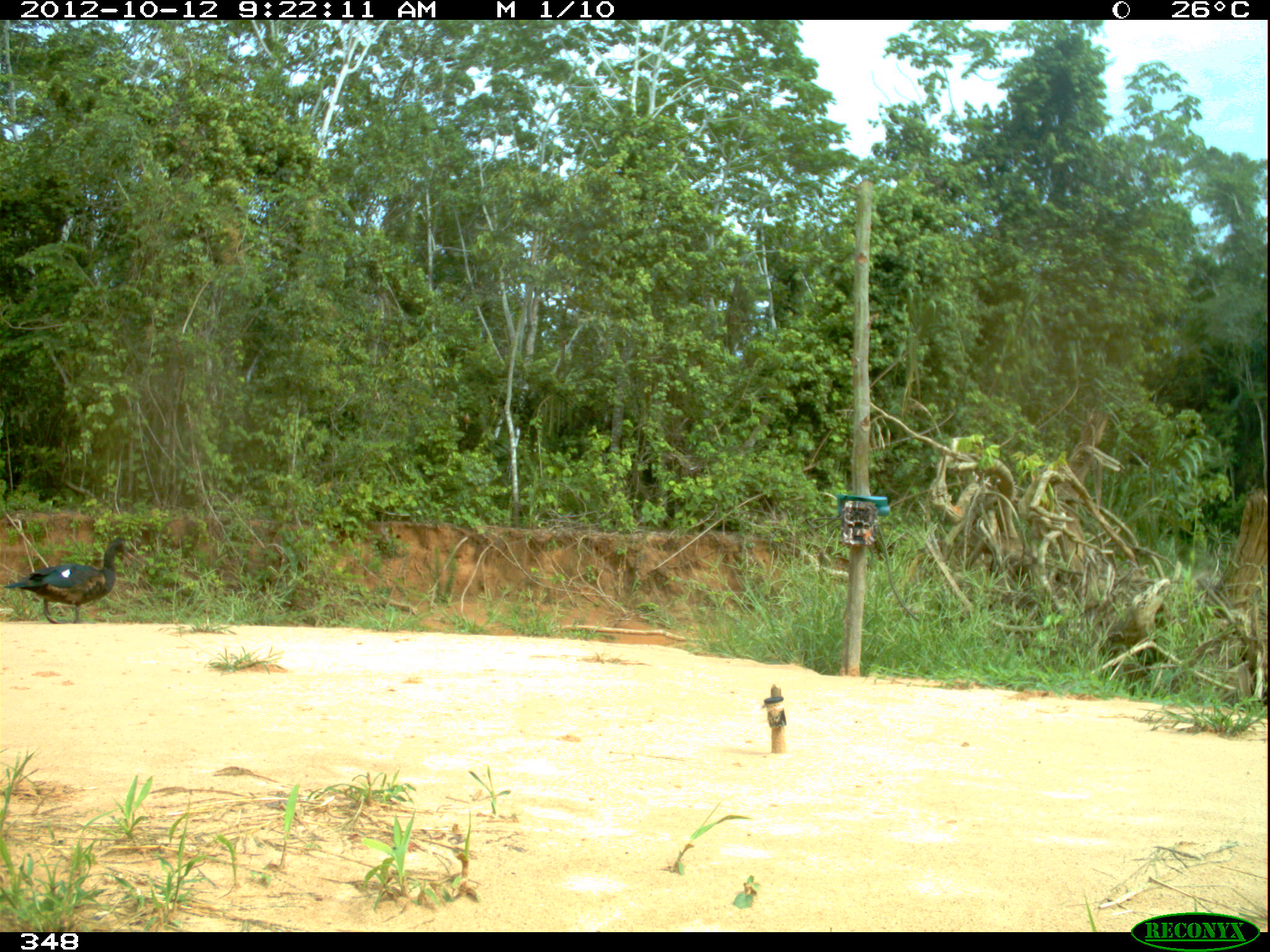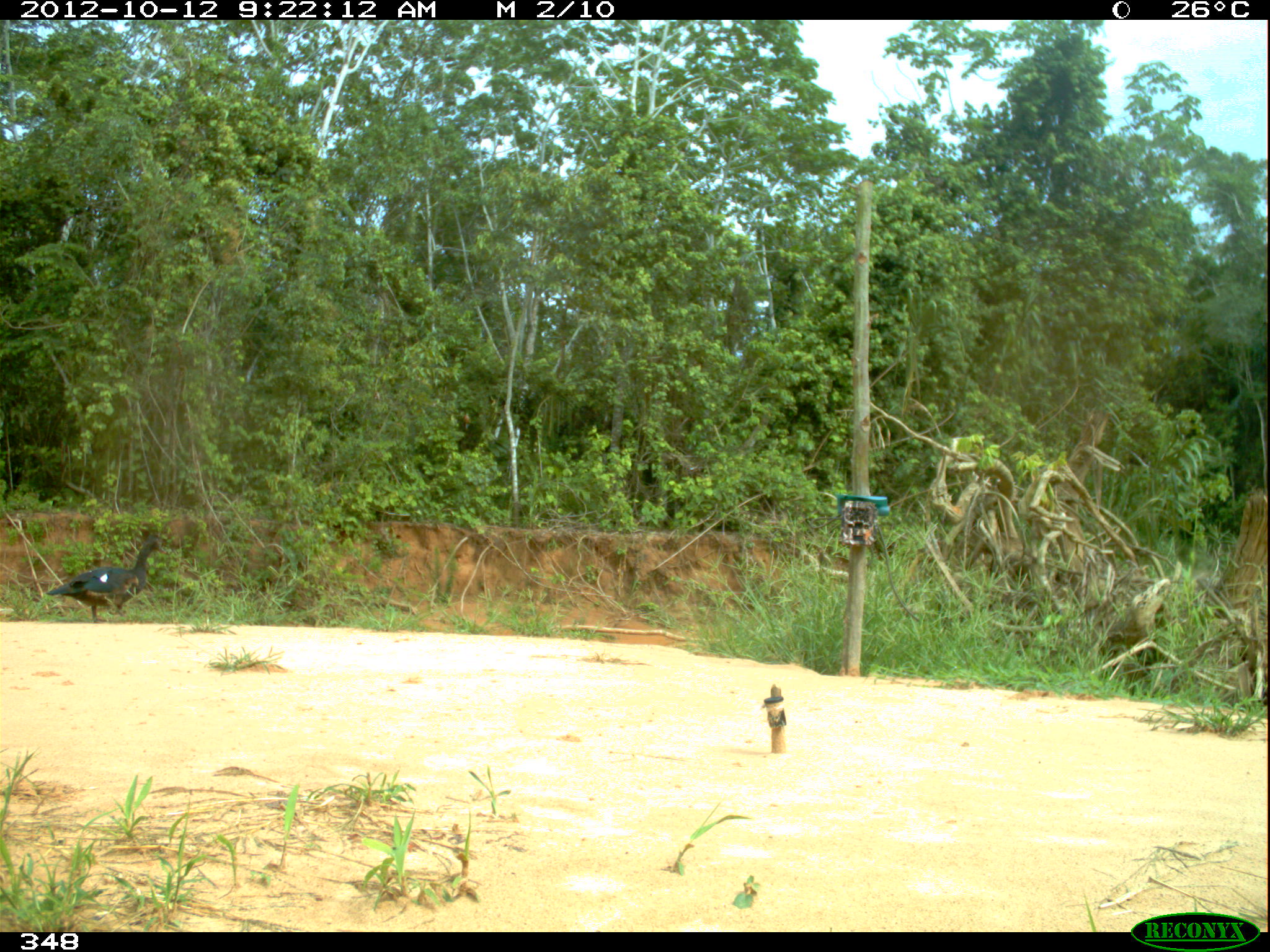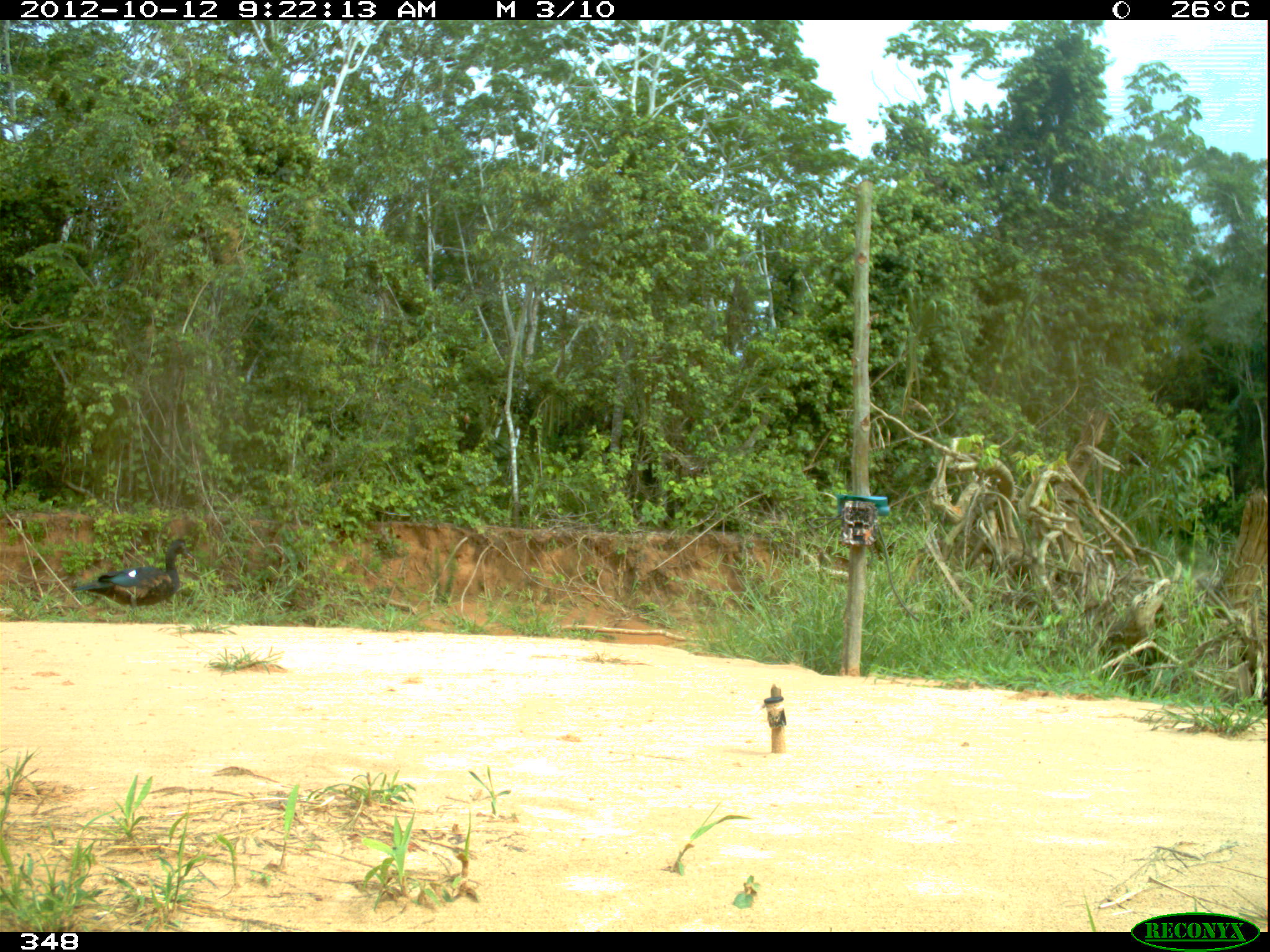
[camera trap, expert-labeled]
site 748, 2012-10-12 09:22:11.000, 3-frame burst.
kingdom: Animalia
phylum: Chordata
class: Aves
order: Anseriformes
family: Anatidae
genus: Cairina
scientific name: Cairina moschata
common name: muscovy duck